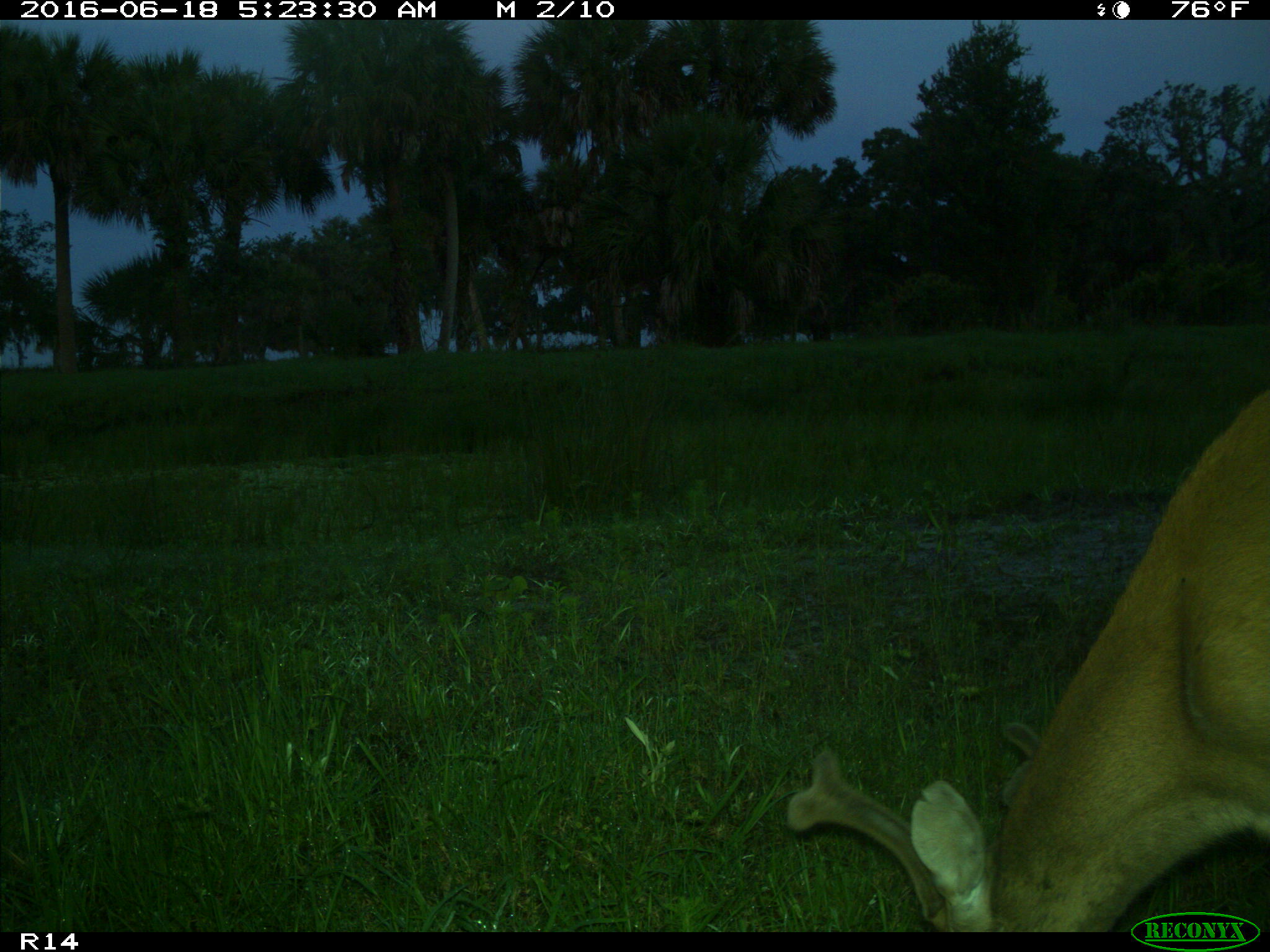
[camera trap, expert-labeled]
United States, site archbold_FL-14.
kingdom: Animalia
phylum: Chordata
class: Mammalia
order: Artiodactyla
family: Cervidae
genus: Odocoileus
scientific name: Odocoileus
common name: deer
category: unidentified deer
Unidentified deer (deer) (Odocoileus).